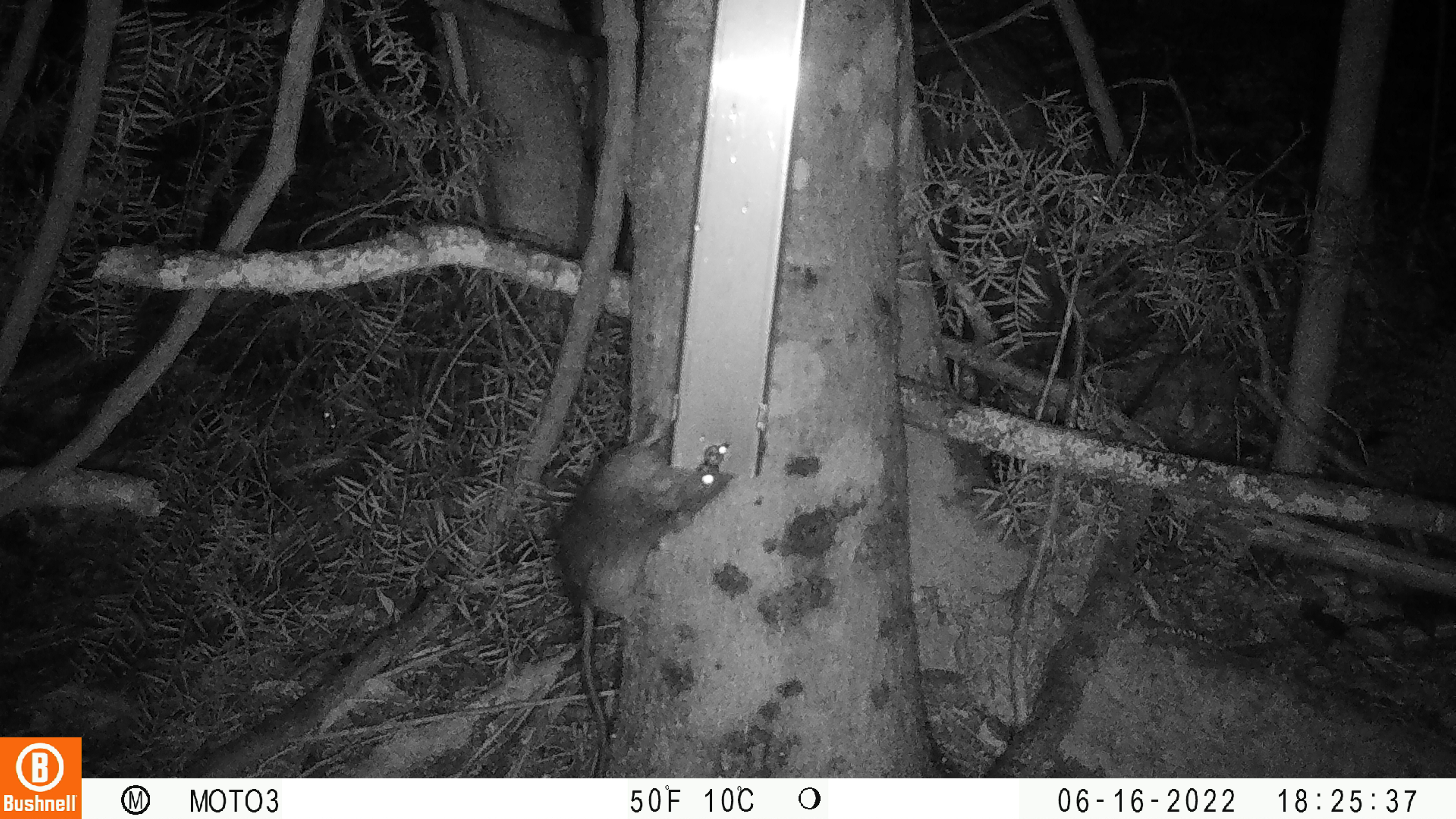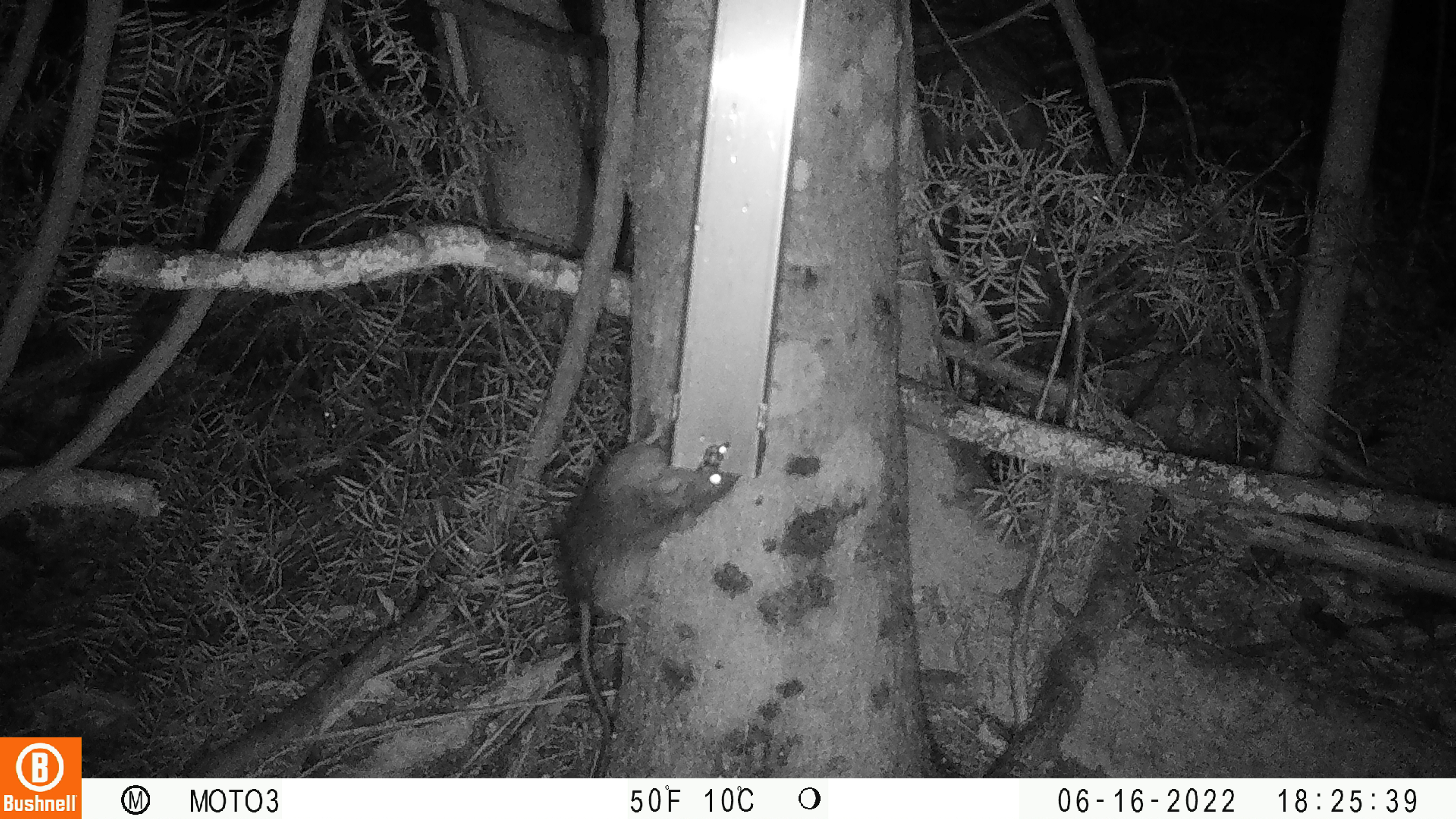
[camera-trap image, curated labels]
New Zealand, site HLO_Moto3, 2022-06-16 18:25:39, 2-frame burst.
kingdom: Animalia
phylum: Chordata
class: Mammalia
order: Rodentia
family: Muridae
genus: Rattus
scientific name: Rattus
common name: rat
Rat (Rattus).